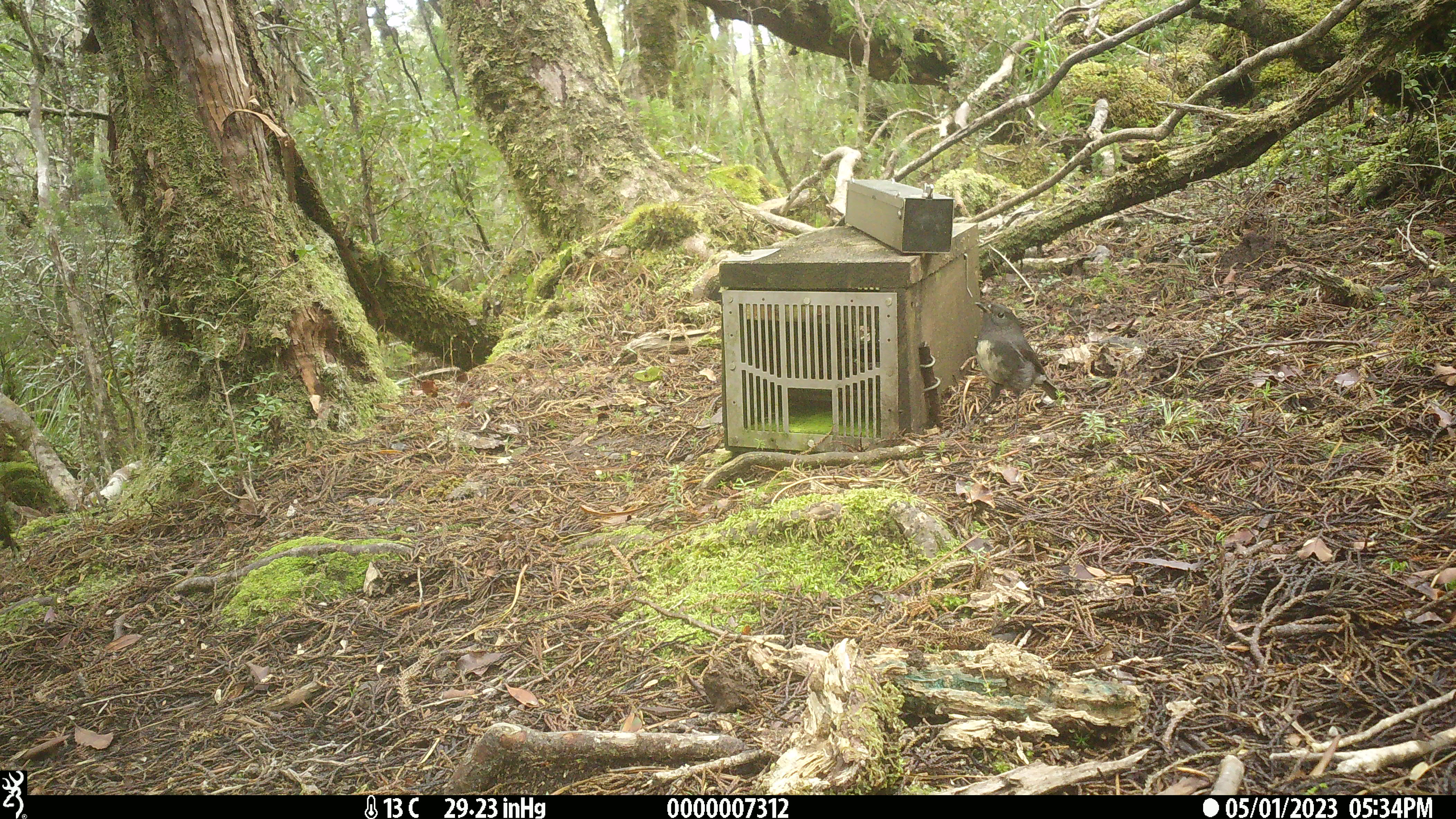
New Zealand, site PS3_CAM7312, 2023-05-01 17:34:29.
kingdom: Animalia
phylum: Chordata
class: Aves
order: Passeriformes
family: Petroicidae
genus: Petroica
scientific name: Petroica australis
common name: new zealand robin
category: robin